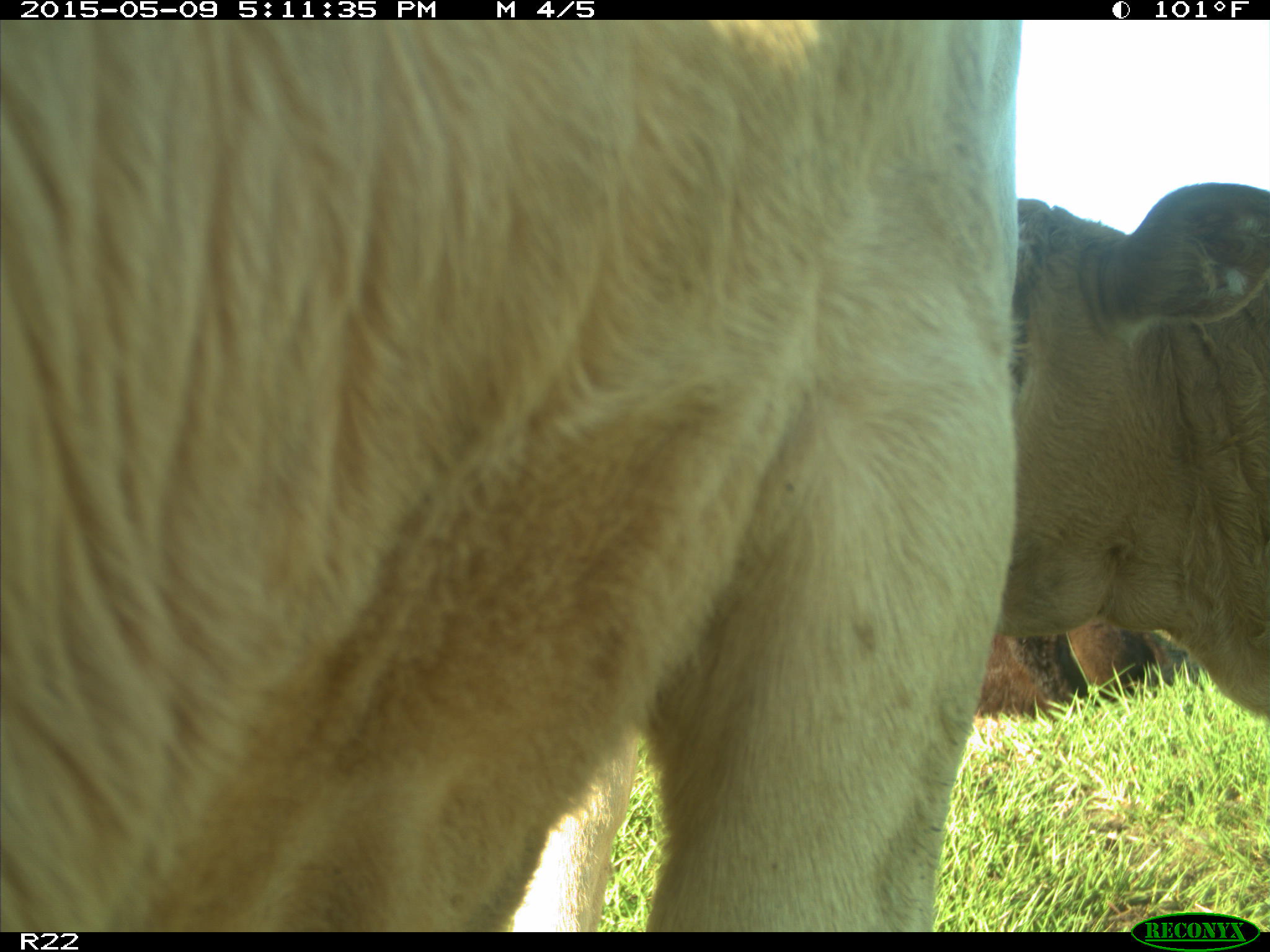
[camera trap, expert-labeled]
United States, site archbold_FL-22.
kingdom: Animalia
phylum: Chordata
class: Mammalia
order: Artiodactyla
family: Bovidae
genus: Bos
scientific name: Bos taurus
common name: domestic cow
Bos taurus (domestic cow).